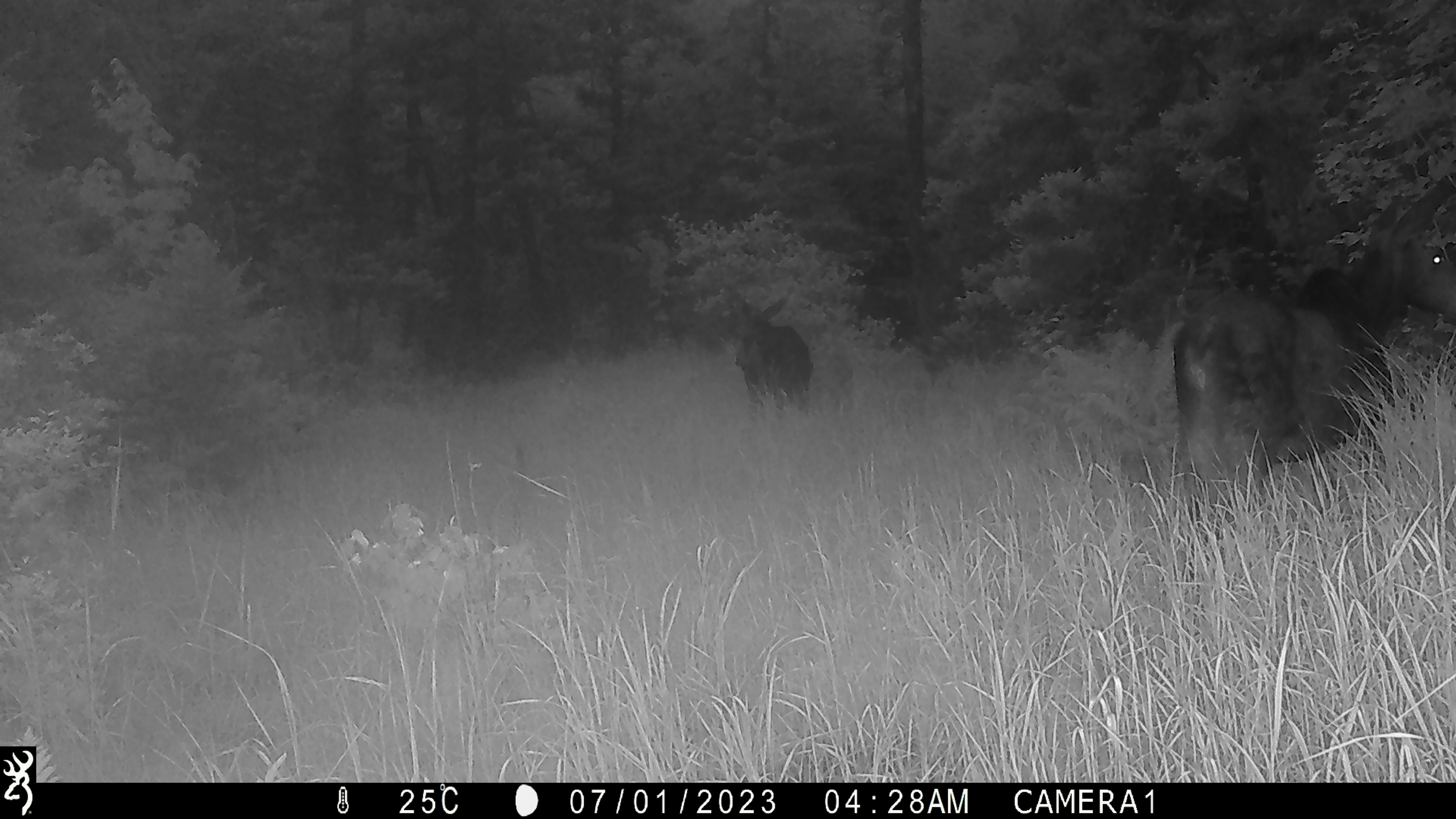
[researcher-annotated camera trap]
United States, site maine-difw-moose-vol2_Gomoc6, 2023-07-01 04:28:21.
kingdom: Animalia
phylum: Chordata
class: Mammalia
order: Artiodactyla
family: Cervidae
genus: Alces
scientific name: Alces alces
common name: moose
Moose (Alces alces).